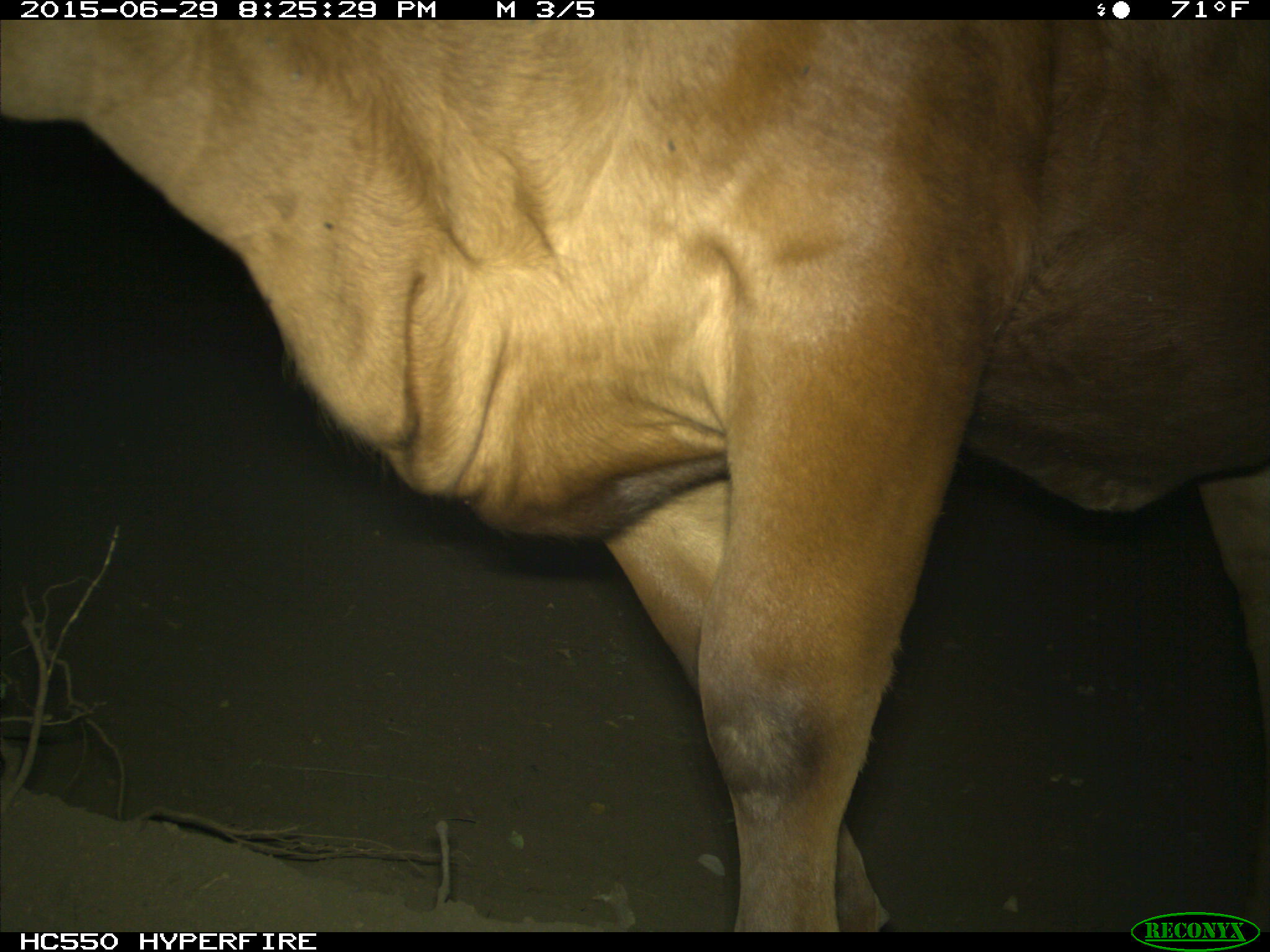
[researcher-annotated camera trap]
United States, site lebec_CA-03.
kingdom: Animalia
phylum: Chordata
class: Mammalia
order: Artiodactyla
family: Bovidae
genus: Bos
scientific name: Bos taurus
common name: domestic cow